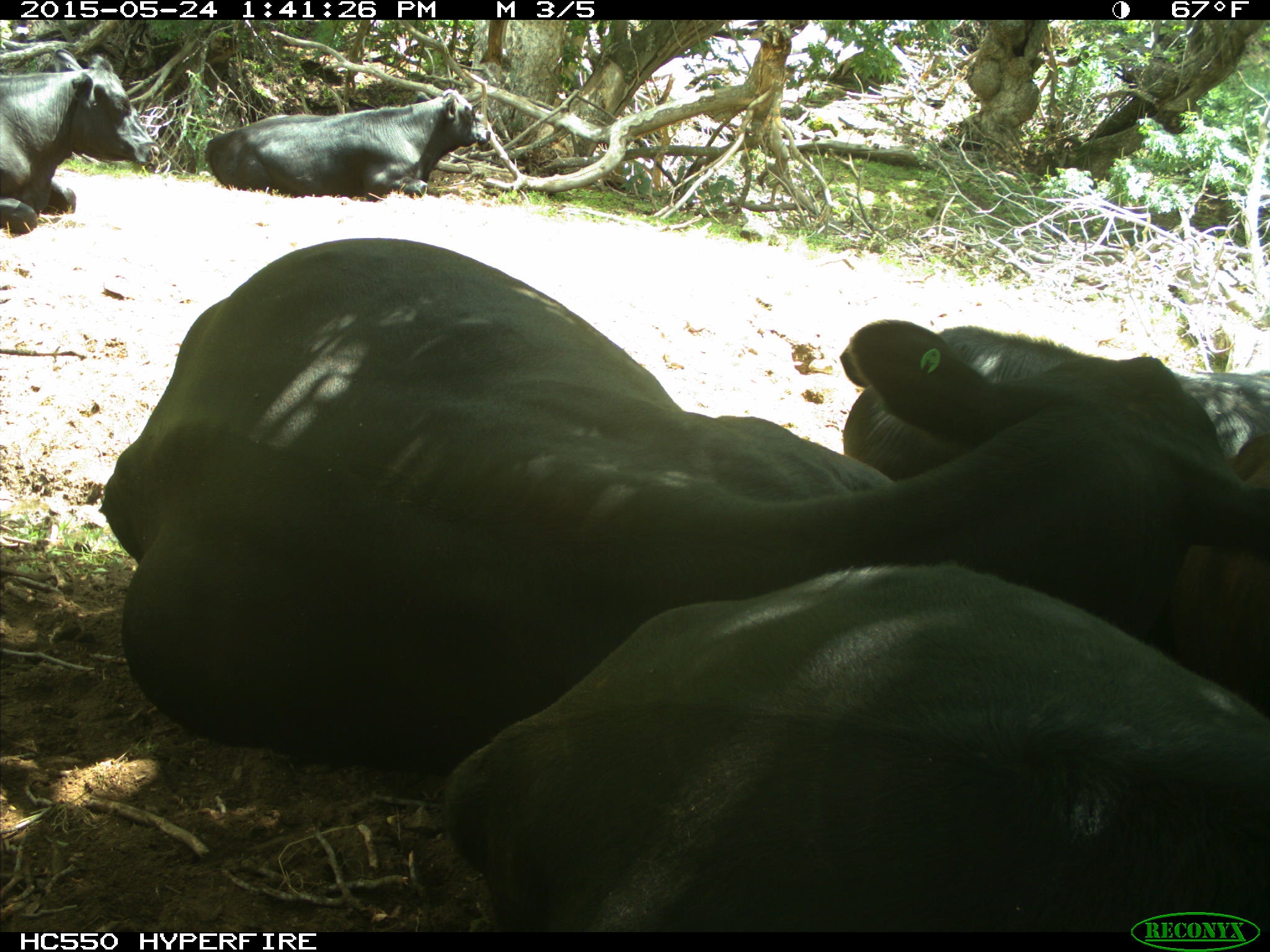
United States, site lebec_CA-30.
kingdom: Animalia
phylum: Chordata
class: Mammalia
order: Artiodactyla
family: Bovidae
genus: Bos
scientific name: Bos taurus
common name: domestic cow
Bos taurus (domestic cow).